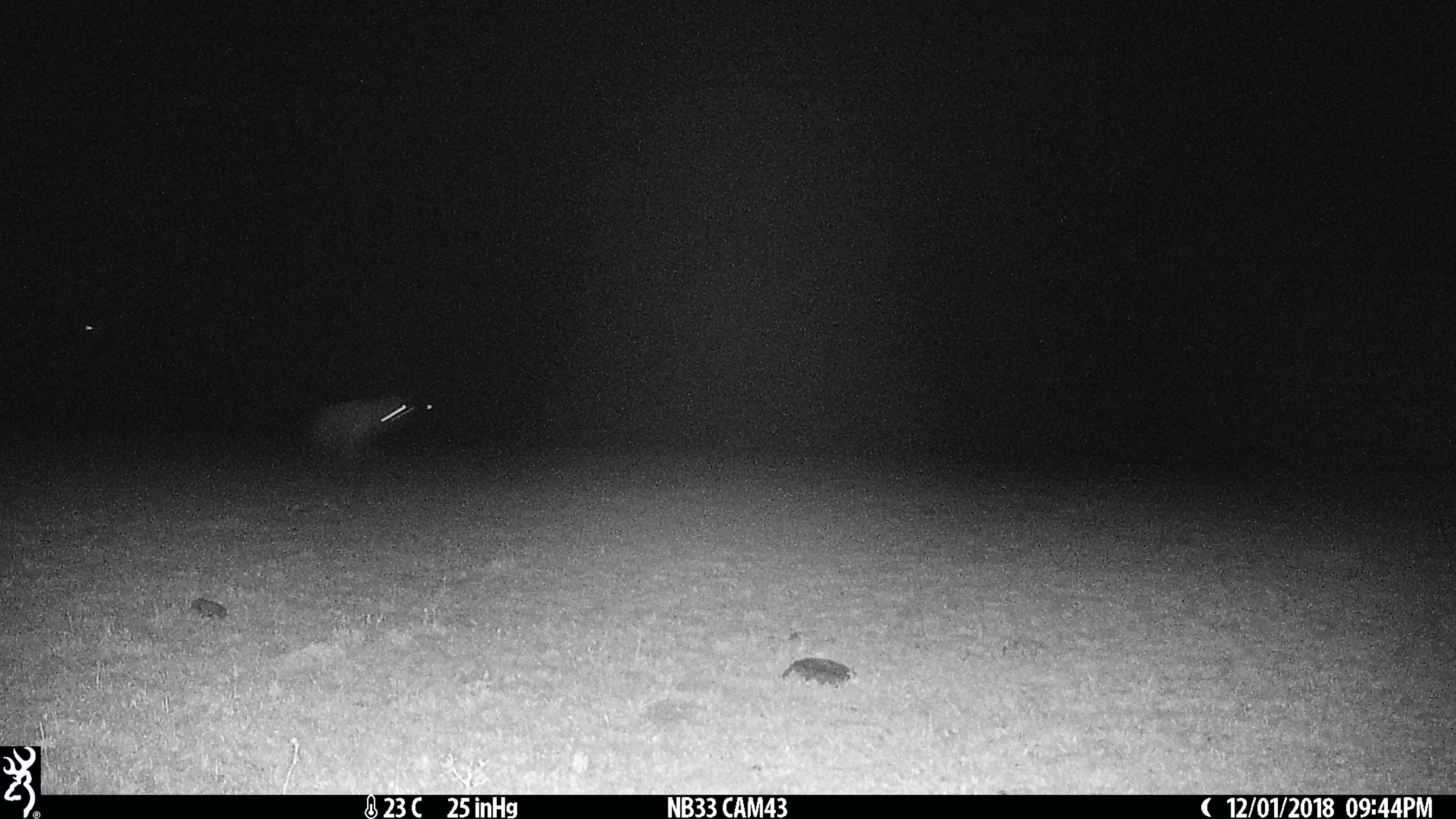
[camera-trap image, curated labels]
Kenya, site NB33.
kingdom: Animalia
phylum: Chordata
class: Mammalia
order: Carnivora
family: Hyaenidae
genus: Crocuta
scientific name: Crocuta crocuta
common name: spotted hyena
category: hyena spotted